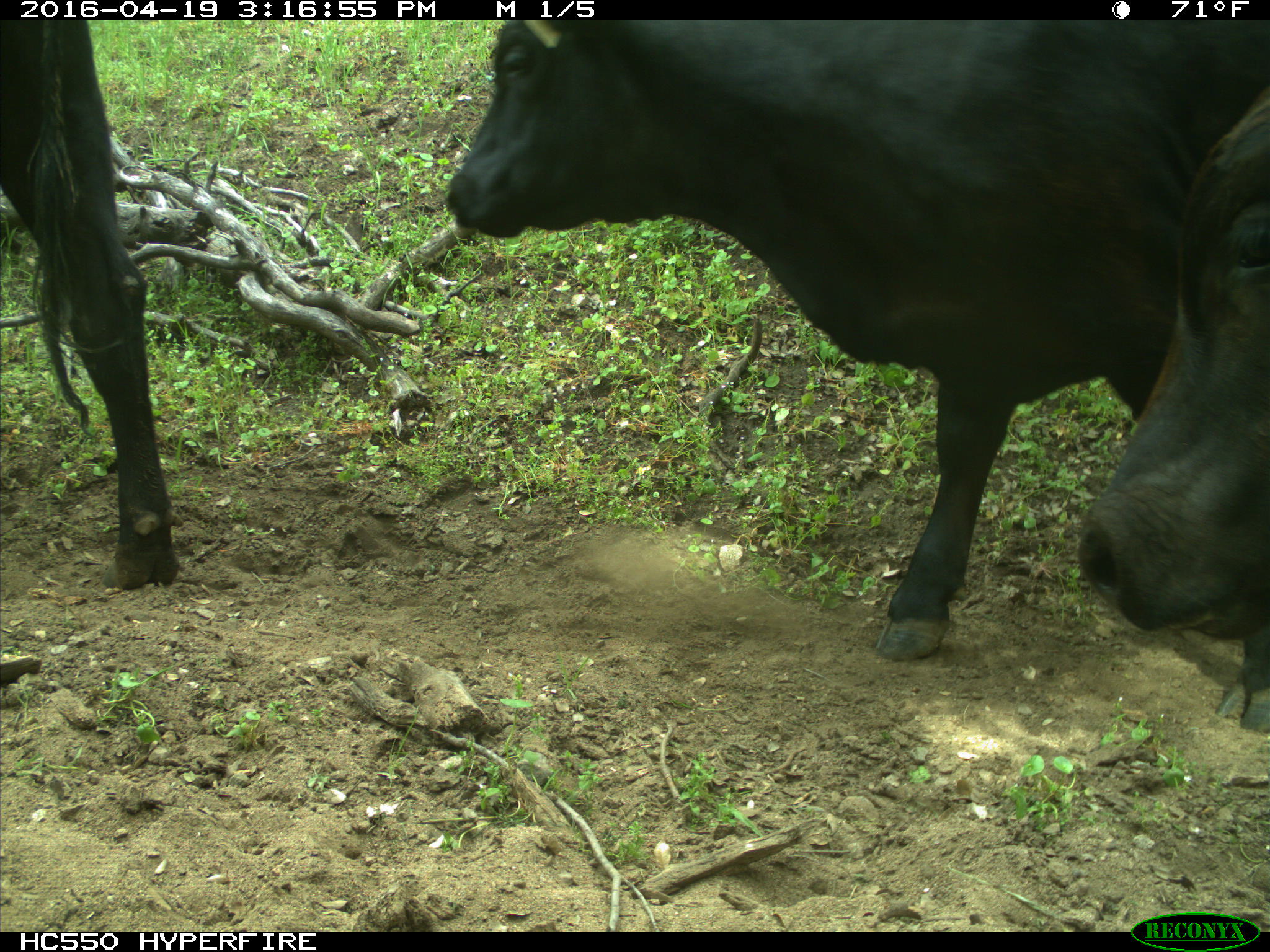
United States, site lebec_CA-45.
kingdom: Animalia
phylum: Chordata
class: Mammalia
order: Artiodactyla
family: Bovidae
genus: Bos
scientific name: Bos taurus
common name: domestic cow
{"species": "Bos taurus (domestic cow)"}